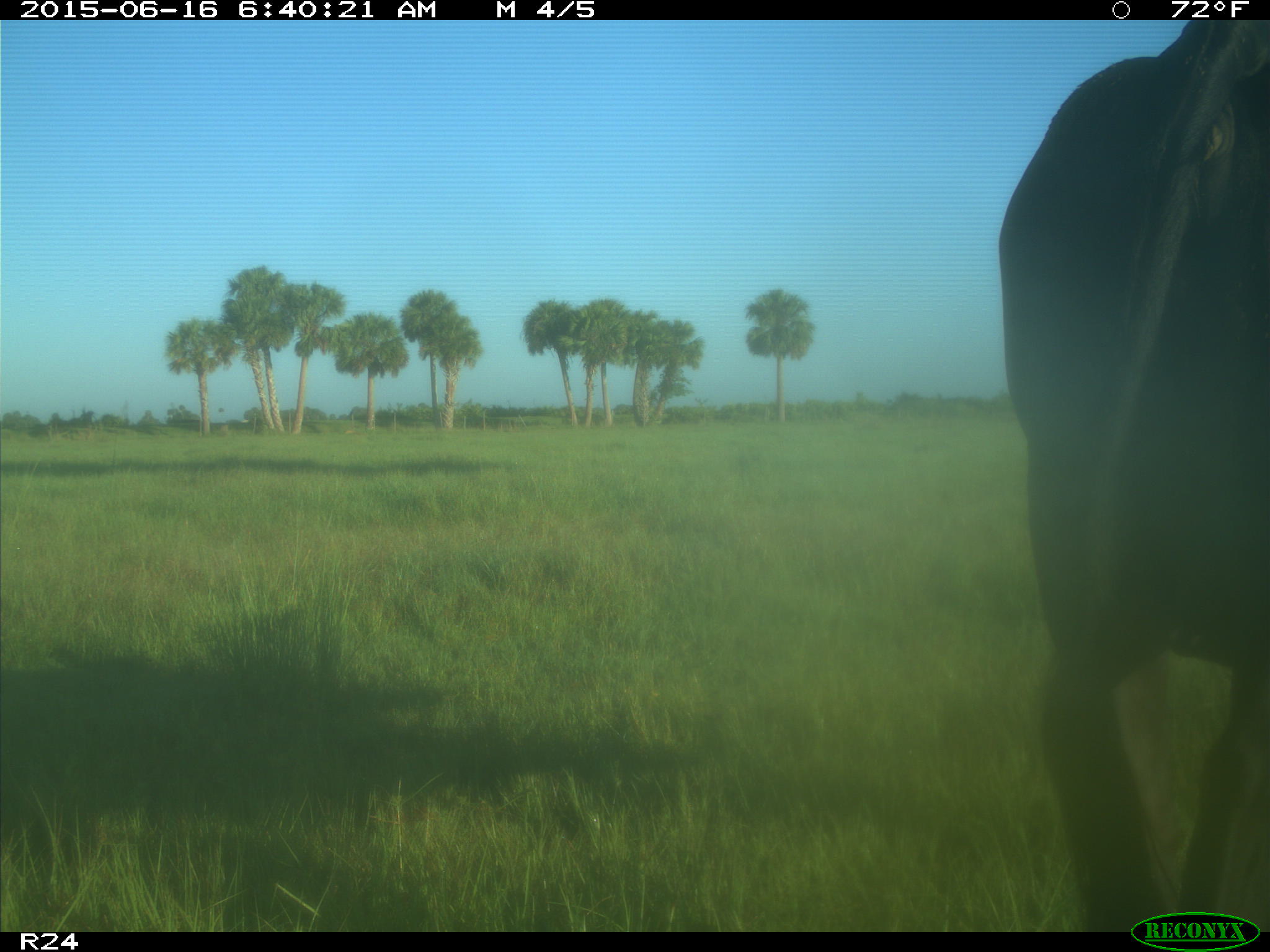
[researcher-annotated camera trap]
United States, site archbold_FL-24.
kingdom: Animalia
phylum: Chordata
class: Mammalia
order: Artiodactyla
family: Bovidae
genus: Bos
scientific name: Bos taurus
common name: domestic cow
Bos taurus (domestic cow).